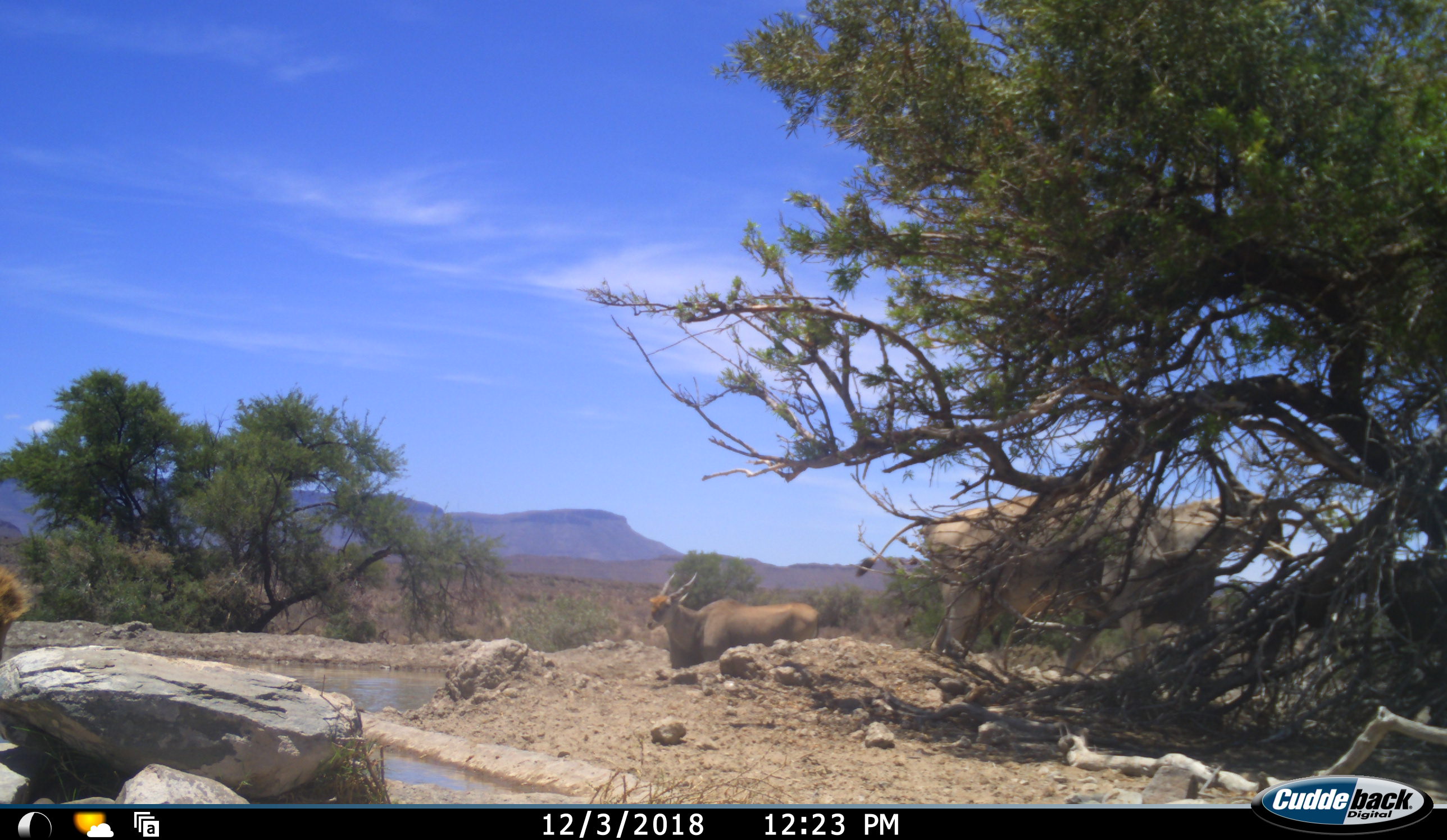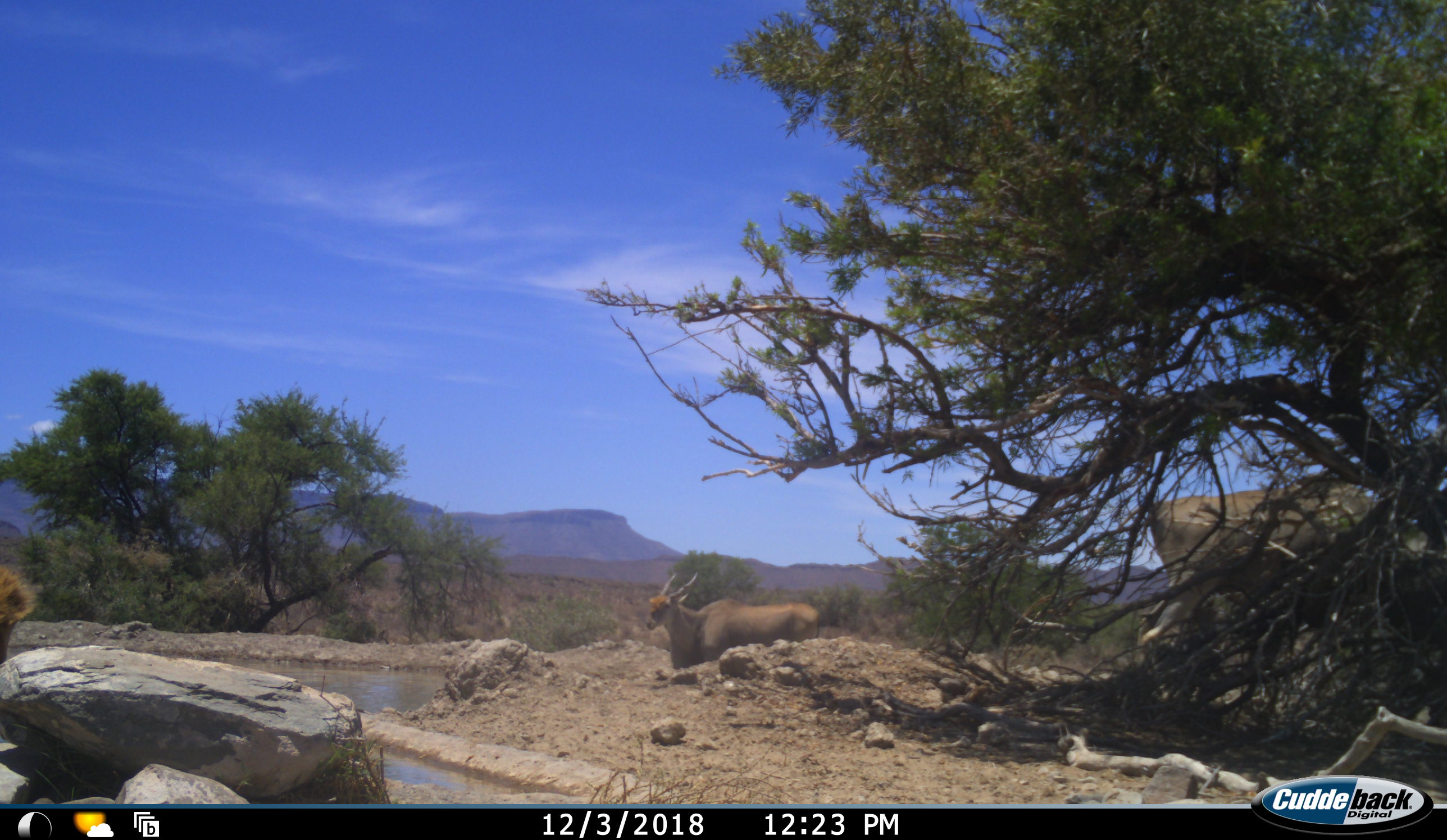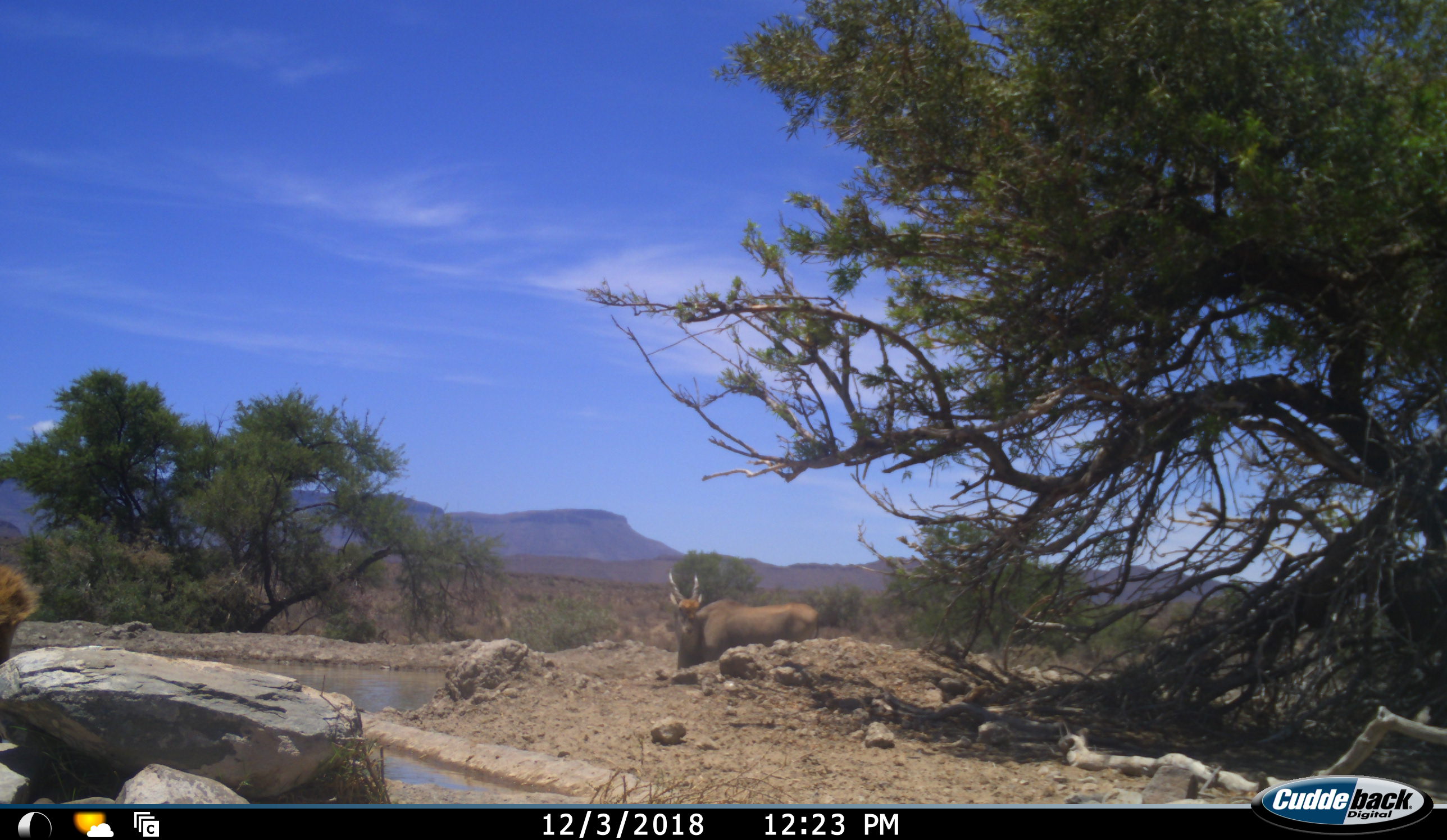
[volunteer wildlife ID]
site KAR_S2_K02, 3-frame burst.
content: unidentified animal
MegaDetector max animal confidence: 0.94